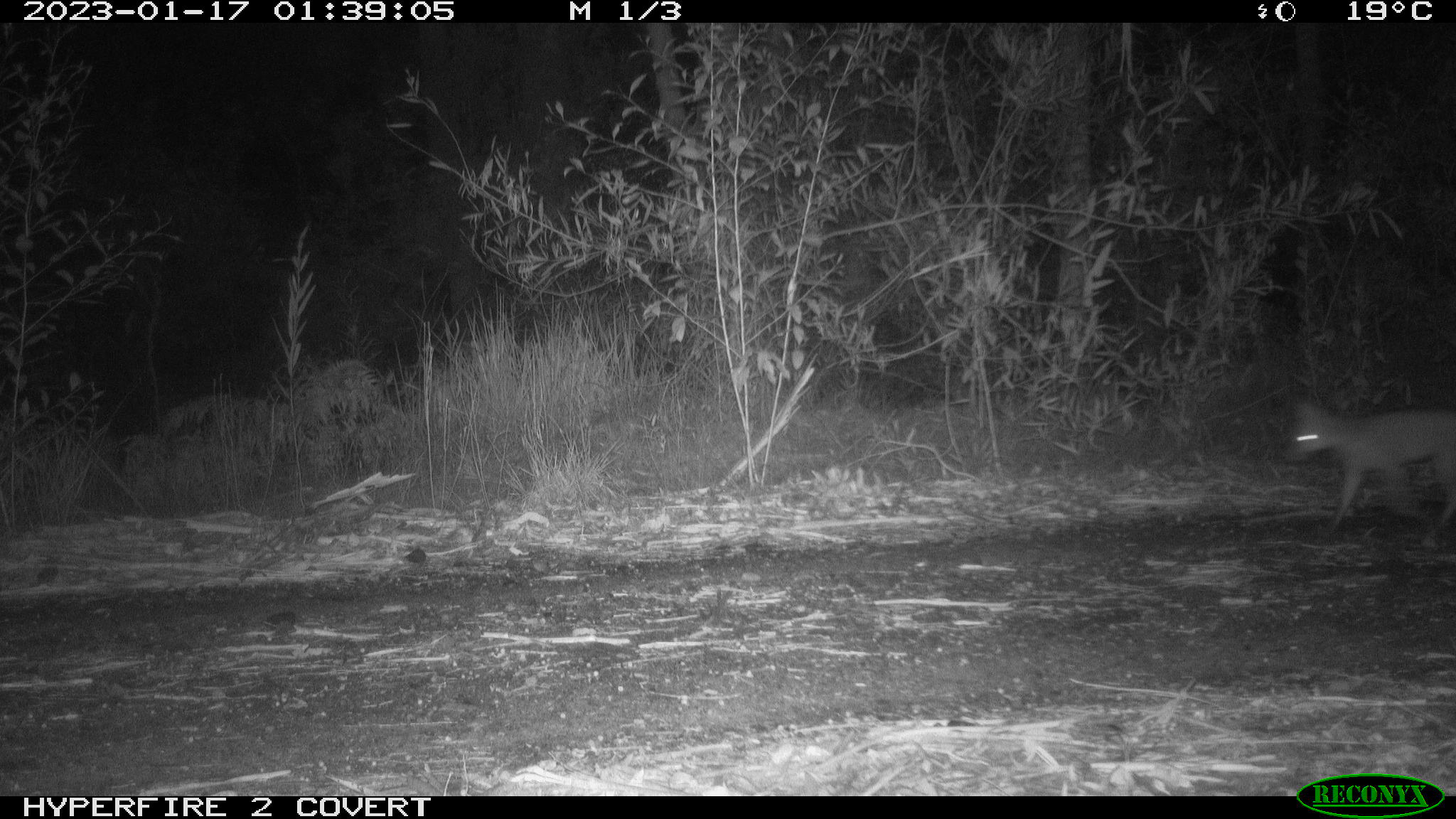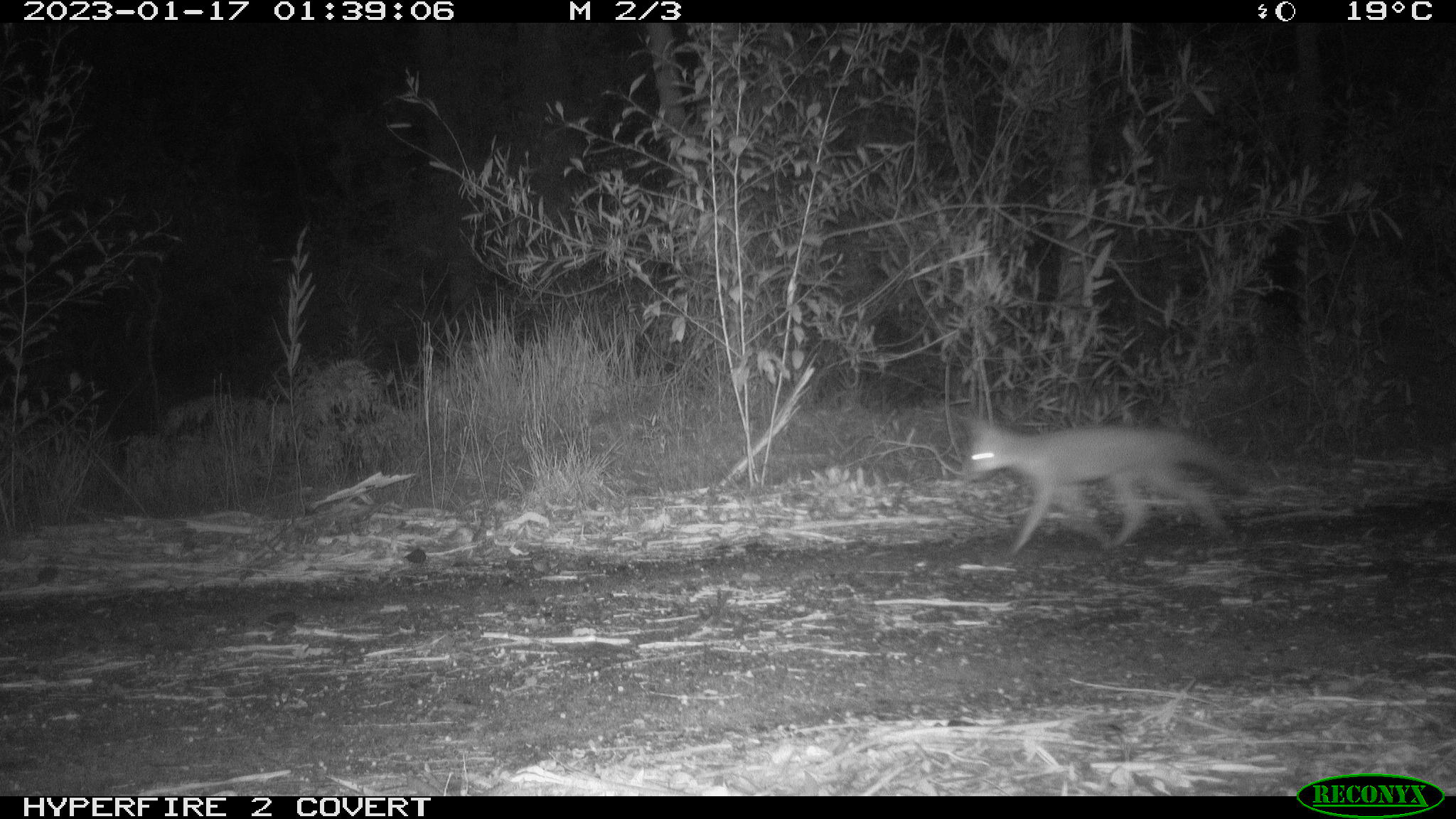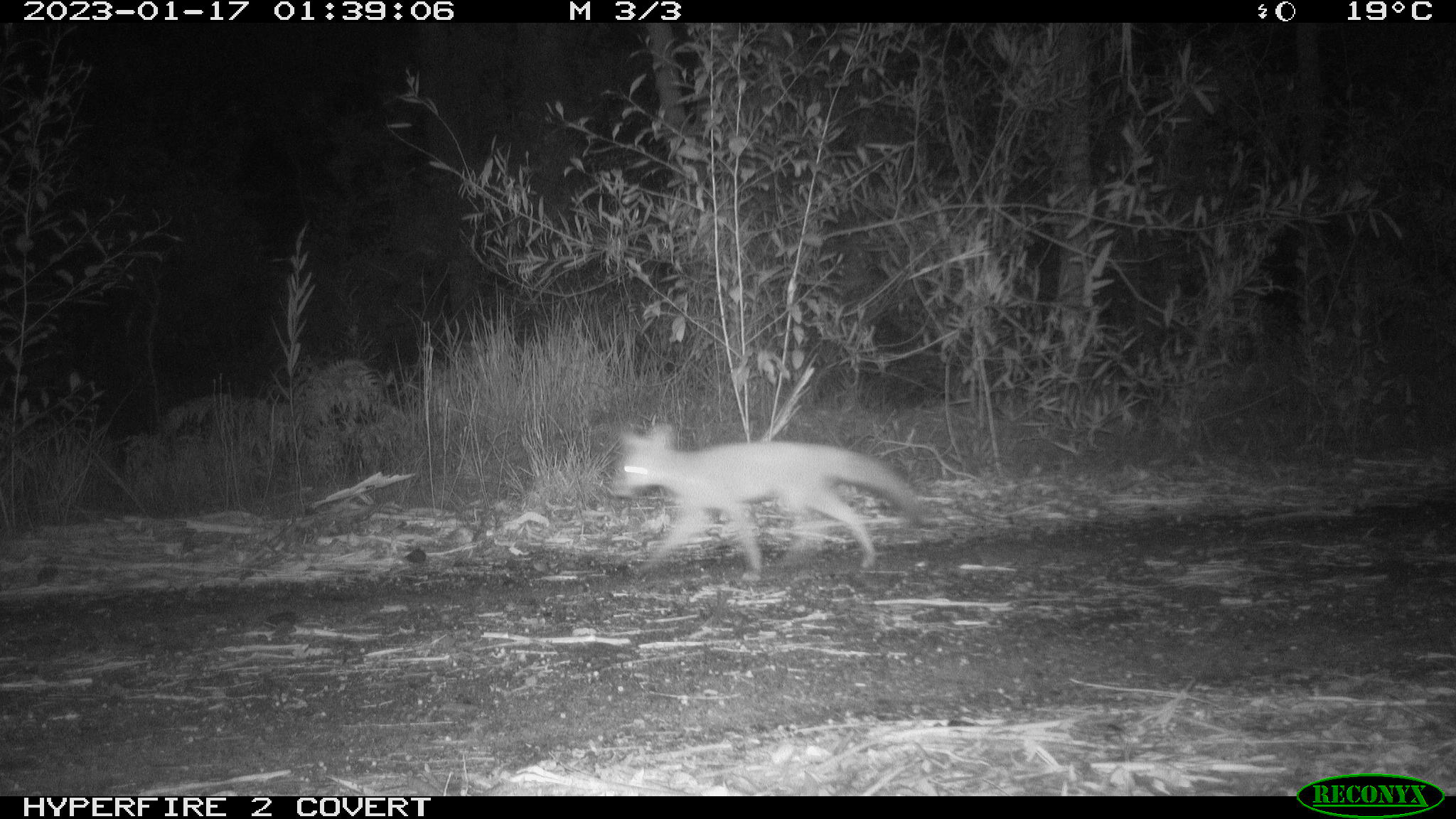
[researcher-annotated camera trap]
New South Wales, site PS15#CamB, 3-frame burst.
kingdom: Animalia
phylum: Chordata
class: Mammalia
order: Carnivora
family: Canidae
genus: Vulpes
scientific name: Vulpes vulpes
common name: red fox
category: fox